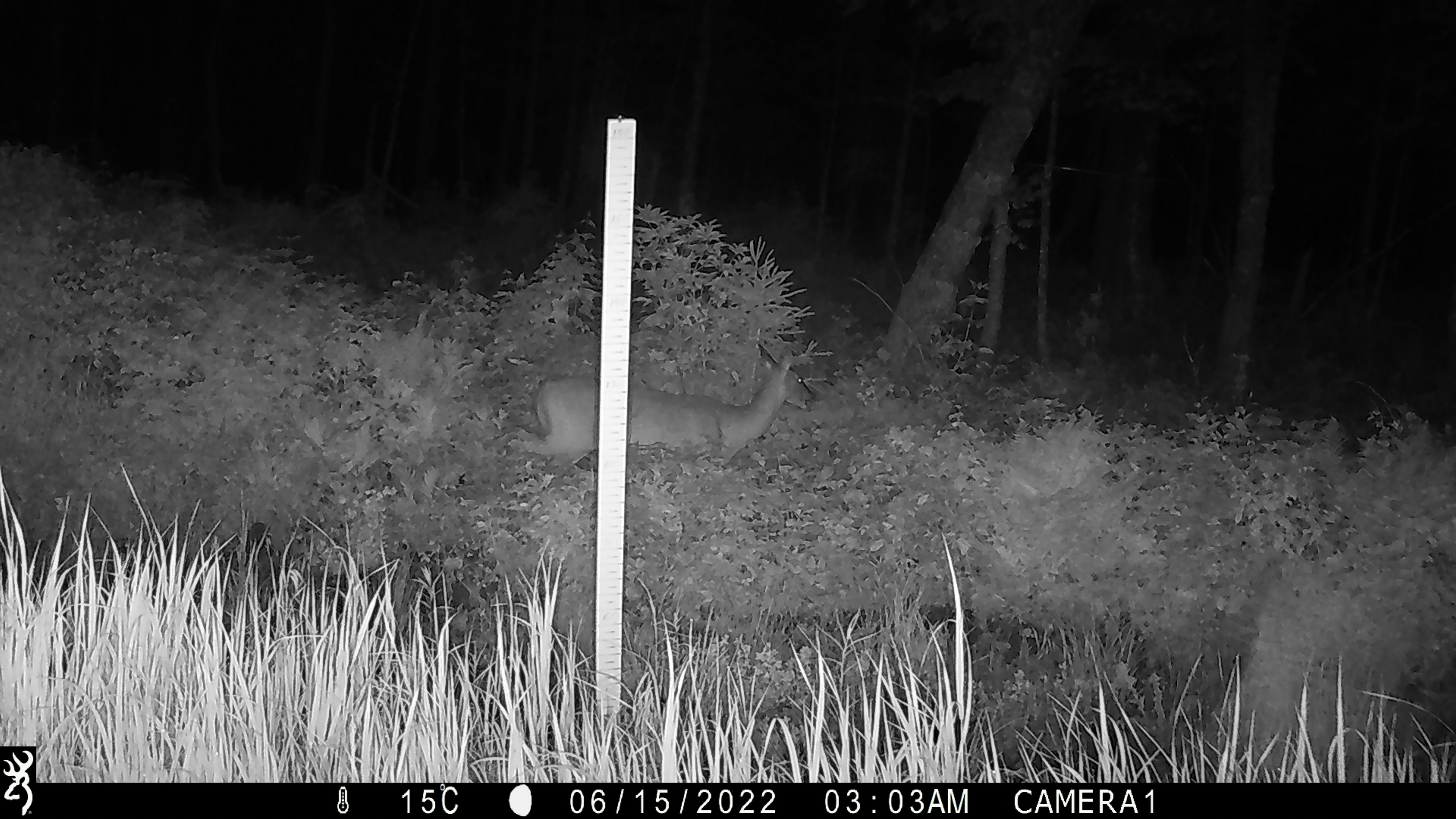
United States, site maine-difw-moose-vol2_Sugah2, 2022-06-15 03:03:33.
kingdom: Animalia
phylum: Chordata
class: Mammalia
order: Artiodactyla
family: Cervidae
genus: Odocoileus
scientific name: Odocoileus virginianus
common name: white-tailed deer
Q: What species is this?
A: White-tailed deer (Odocoileus virginianus).